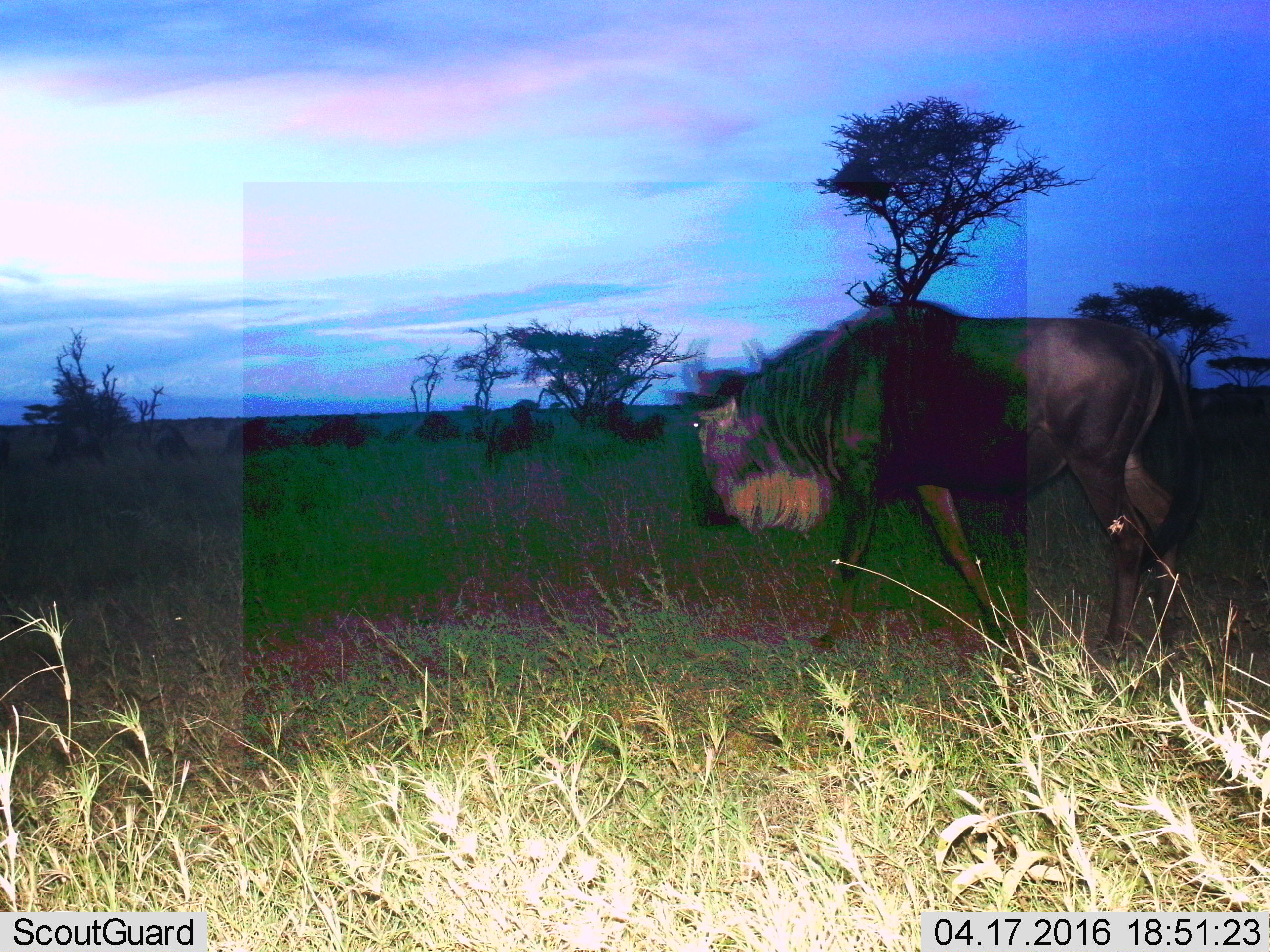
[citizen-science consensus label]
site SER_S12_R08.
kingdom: Animalia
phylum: Chordata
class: Mammalia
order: Artiodactyla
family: Bovidae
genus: Connochaetes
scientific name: Connochaetes taurinus taurinus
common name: blue wildebeest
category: wildebeestblue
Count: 6.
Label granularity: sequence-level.